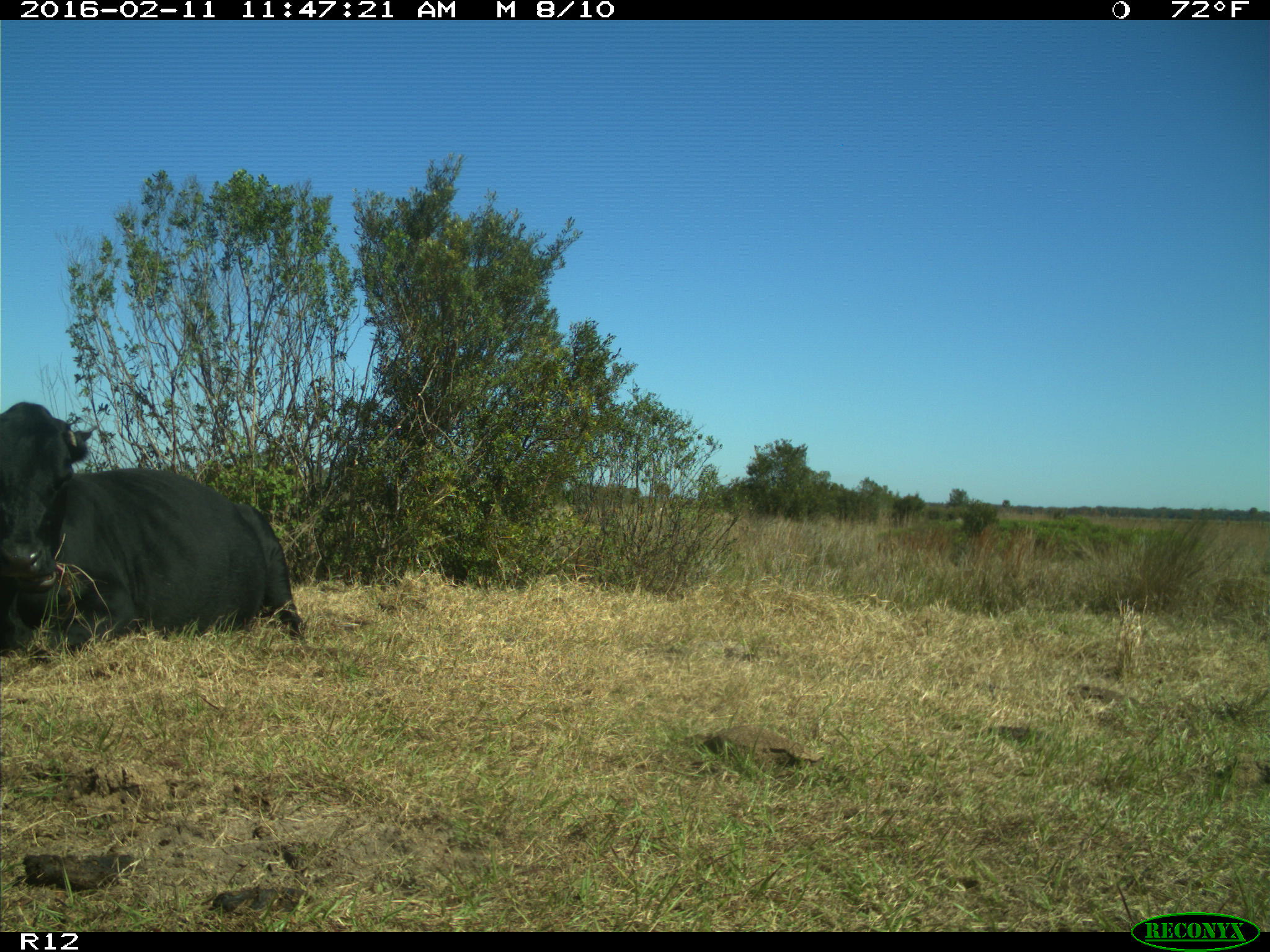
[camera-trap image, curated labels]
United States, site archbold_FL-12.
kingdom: Animalia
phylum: Chordata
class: Mammalia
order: Artiodactyla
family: Bovidae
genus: Bos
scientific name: Bos taurus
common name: domestic cow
Bos taurus (domestic cow).